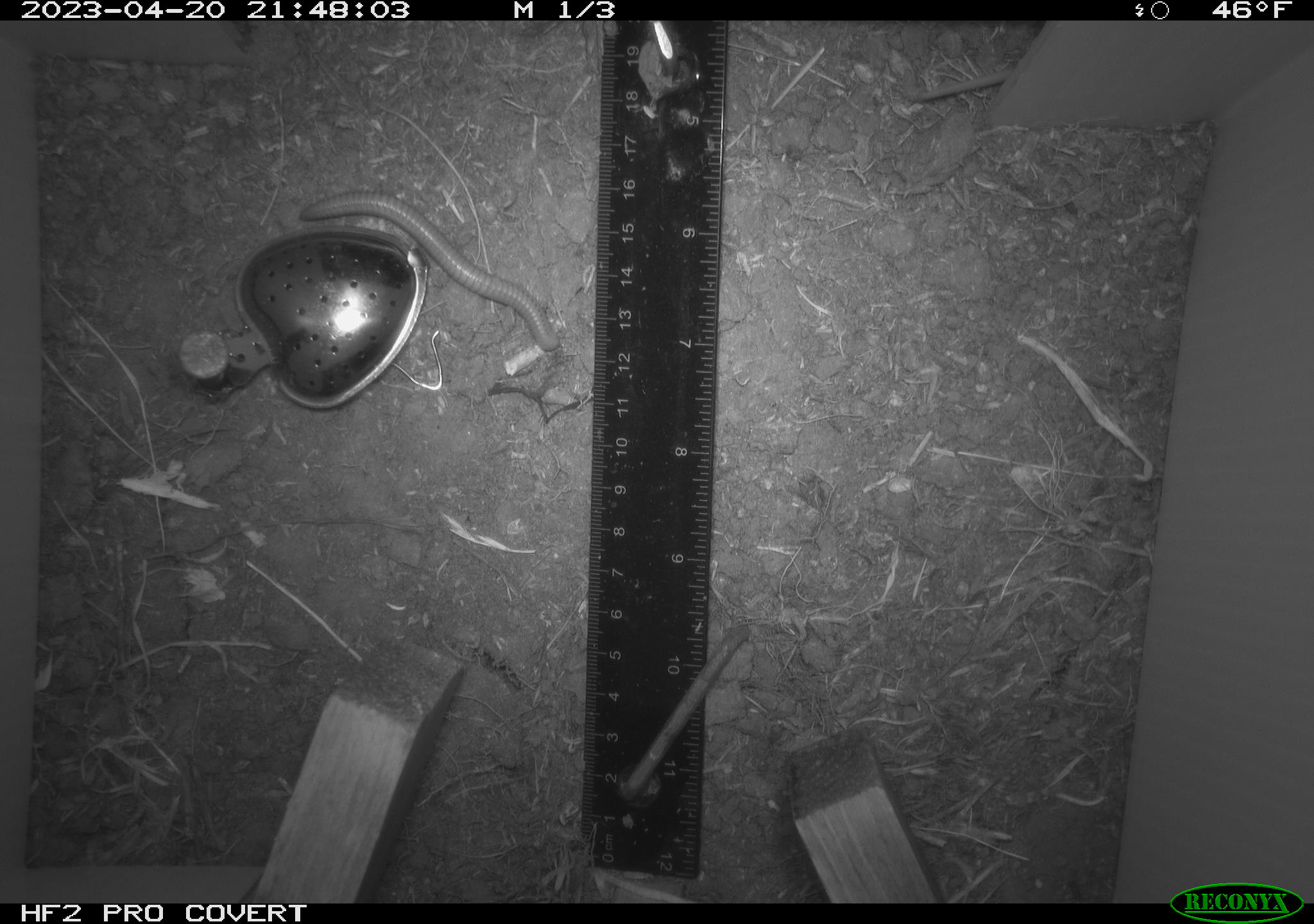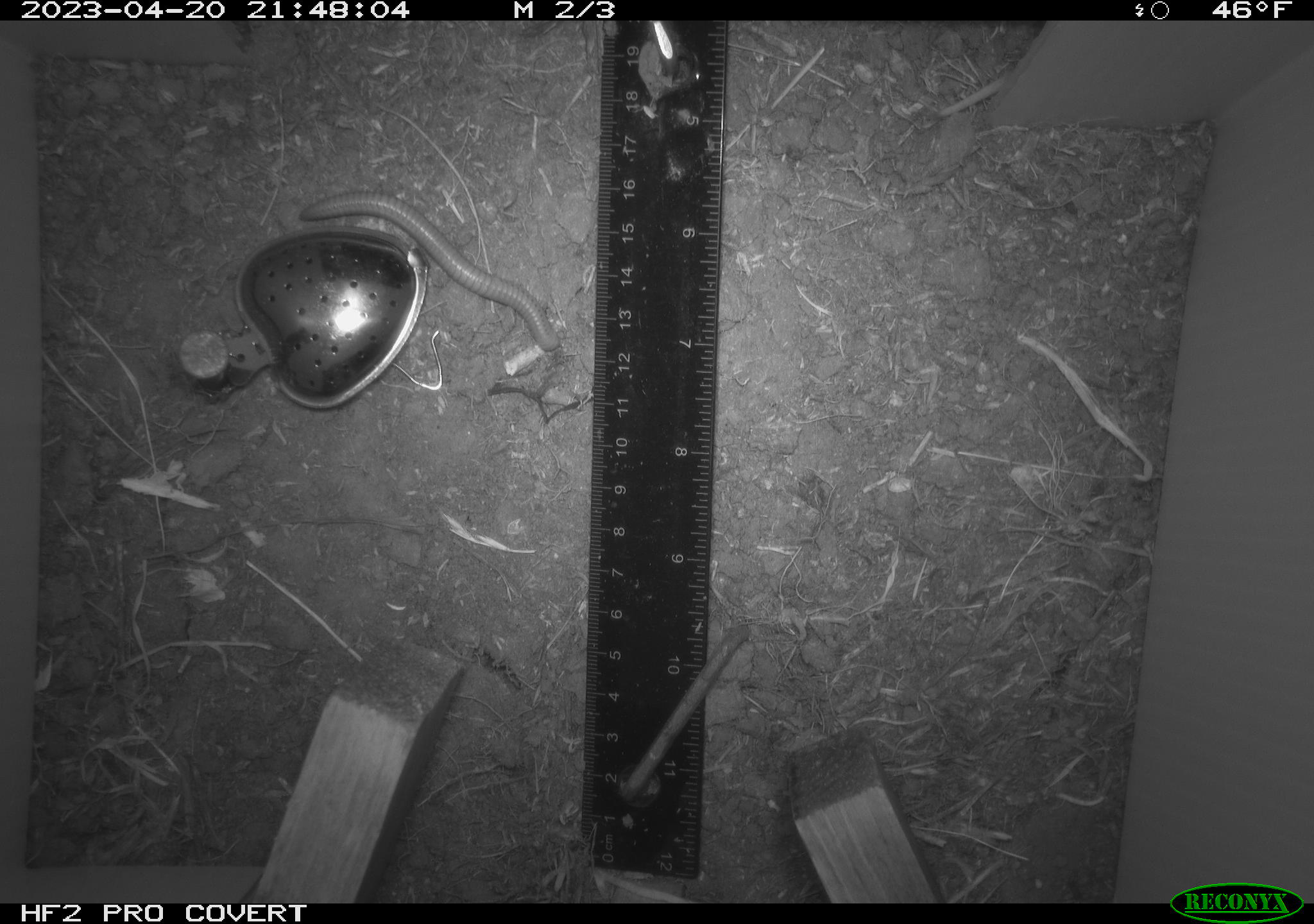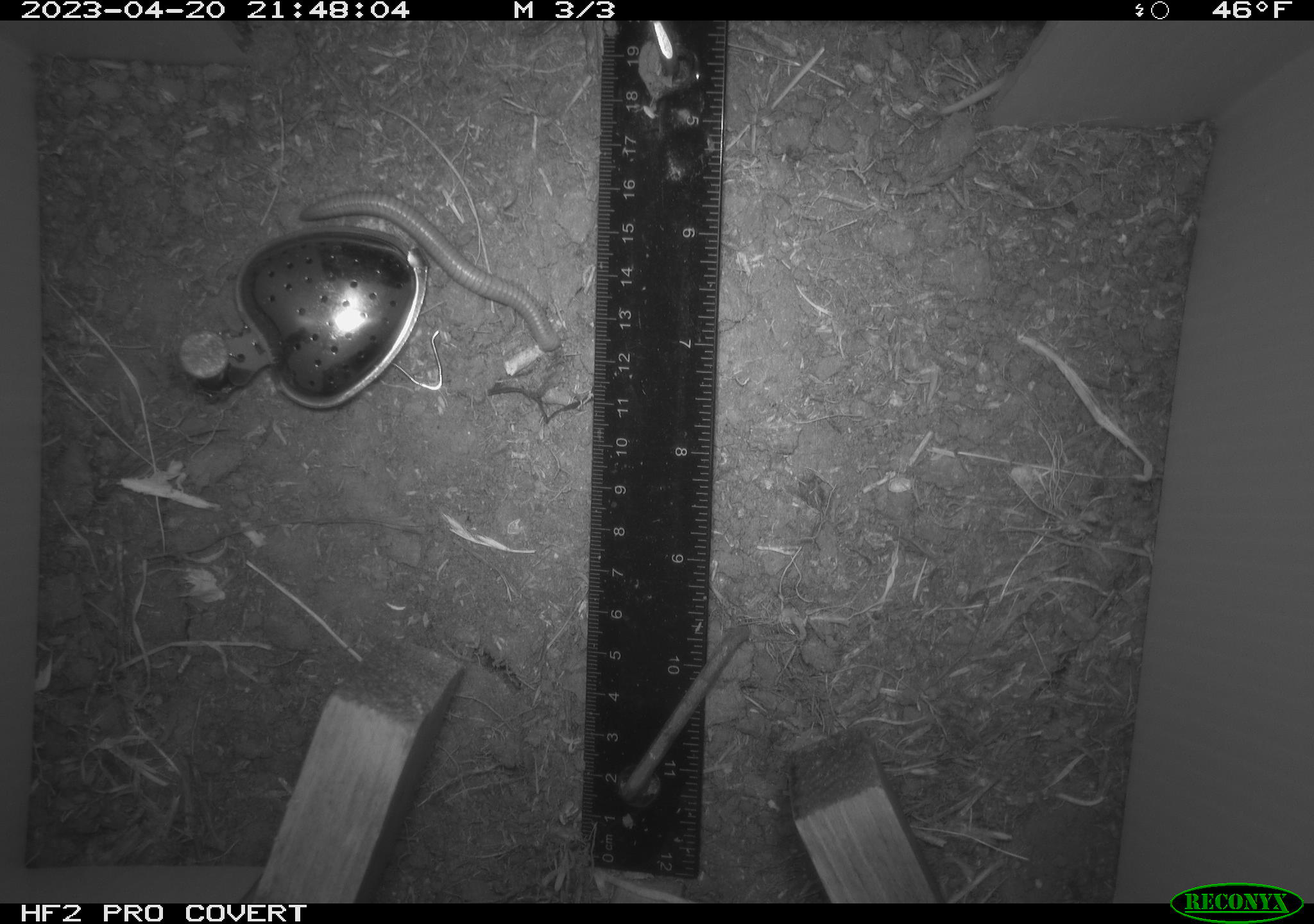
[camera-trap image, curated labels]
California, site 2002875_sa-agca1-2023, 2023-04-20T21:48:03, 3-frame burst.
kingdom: Animalia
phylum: Chordata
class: Mammalia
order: Rodentia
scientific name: Rodentia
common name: mouse species